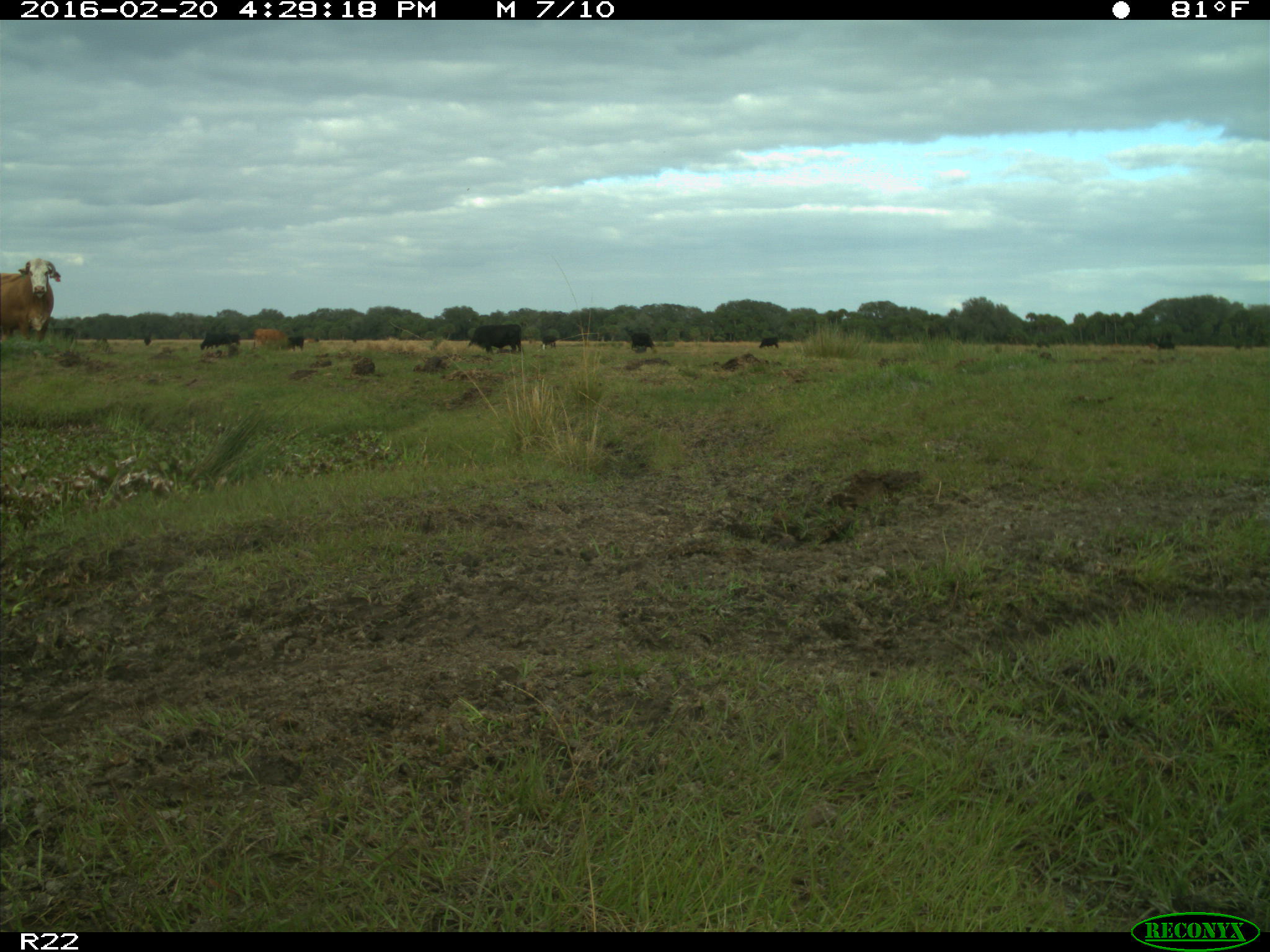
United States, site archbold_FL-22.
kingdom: Animalia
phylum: Chordata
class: Mammalia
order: Artiodactyla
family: Bovidae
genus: Bos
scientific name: Bos taurus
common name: domestic cow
Bos taurus (domestic cow).